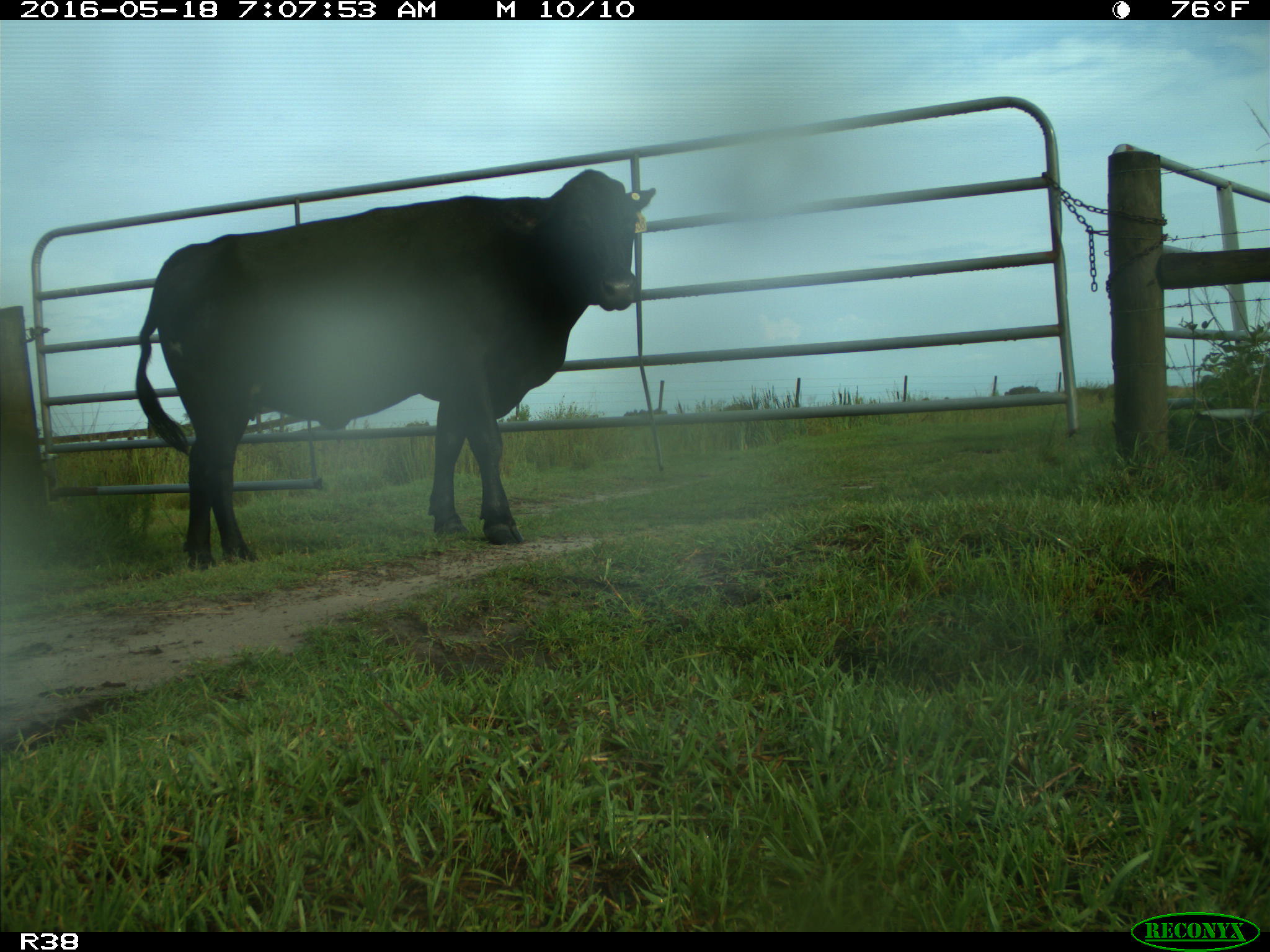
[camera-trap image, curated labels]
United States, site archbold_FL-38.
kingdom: Animalia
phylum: Chordata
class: Mammalia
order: Artiodactyla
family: Bovidae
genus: Bos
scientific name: Bos taurus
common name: domestic cow